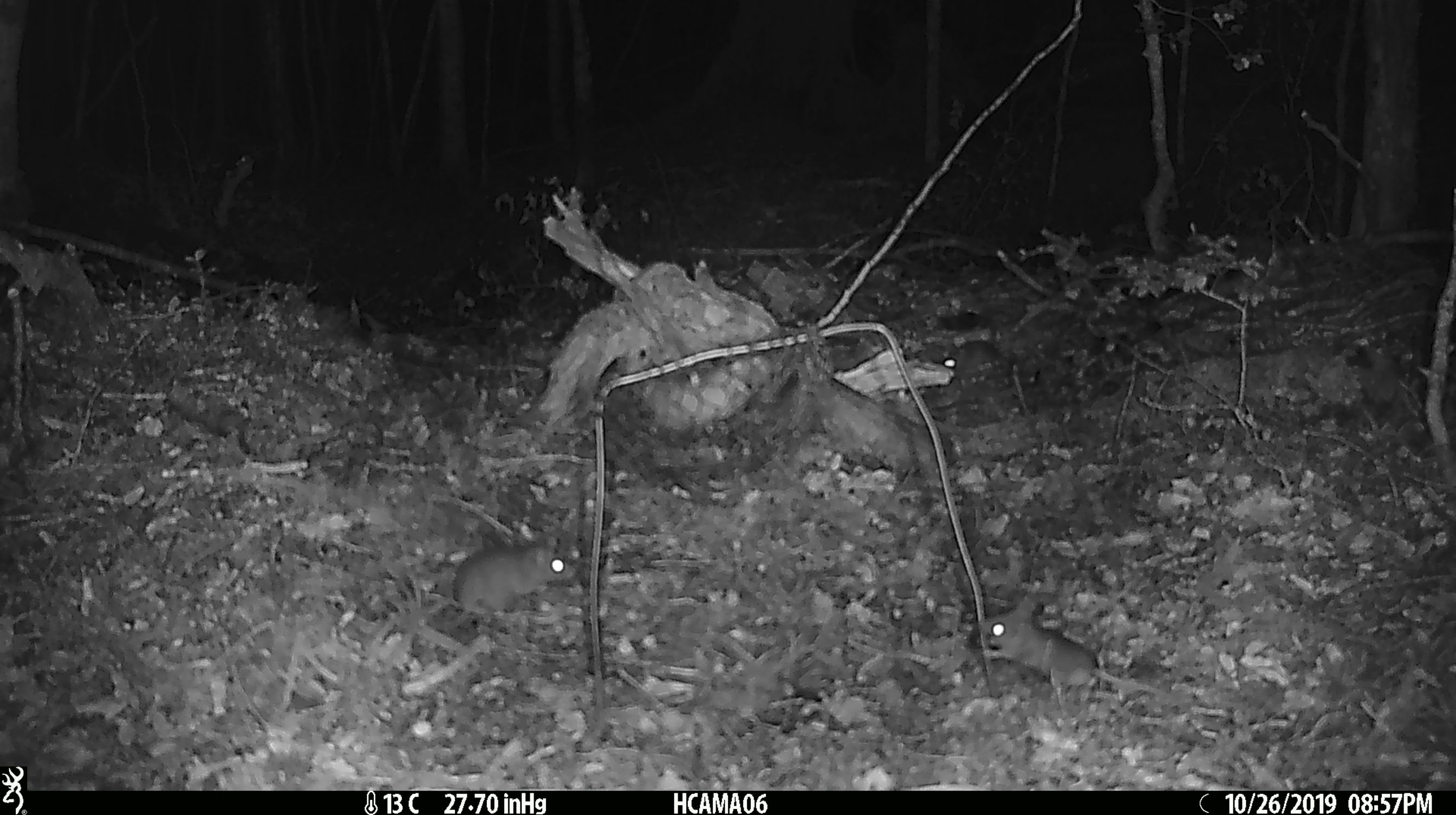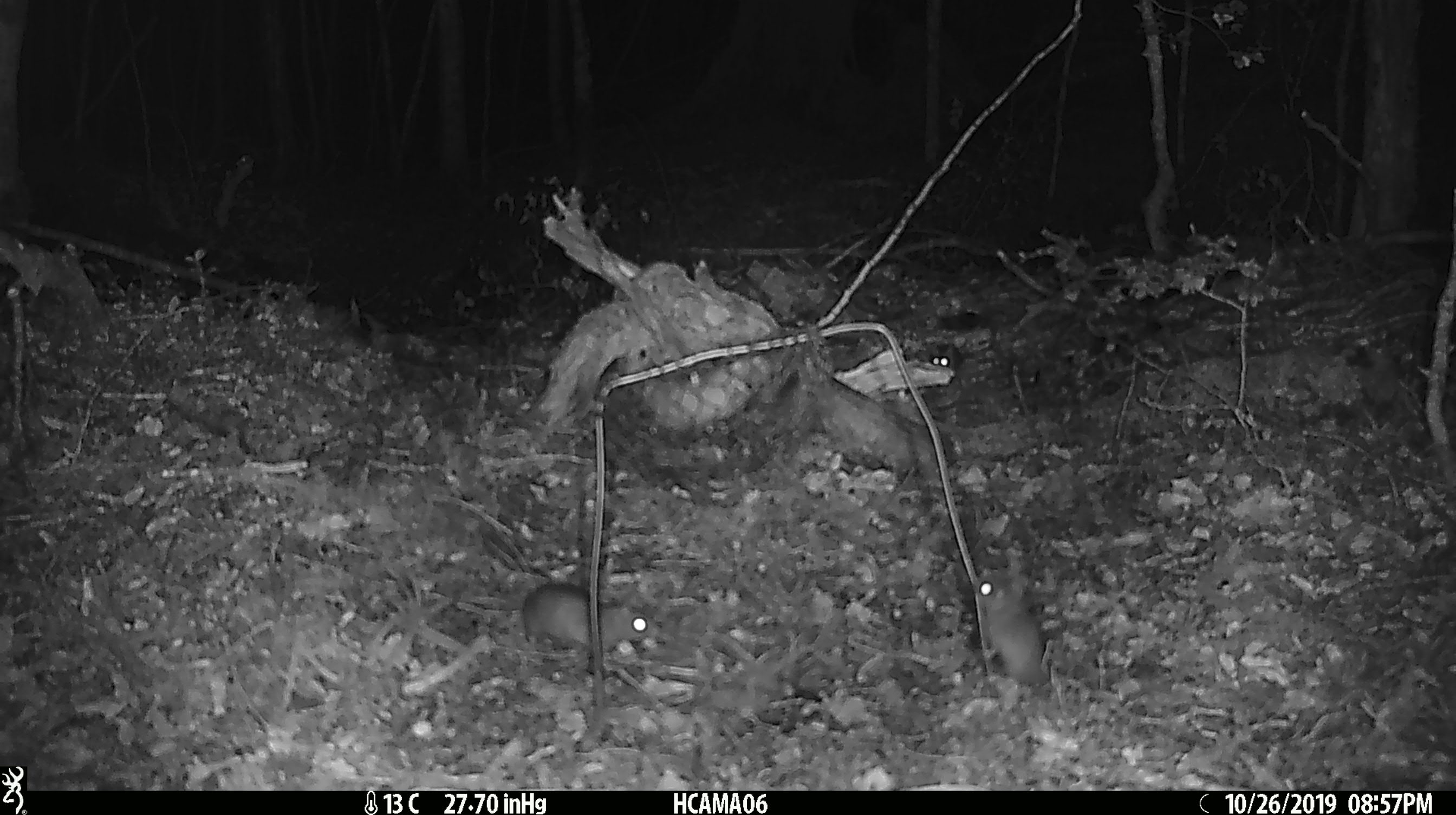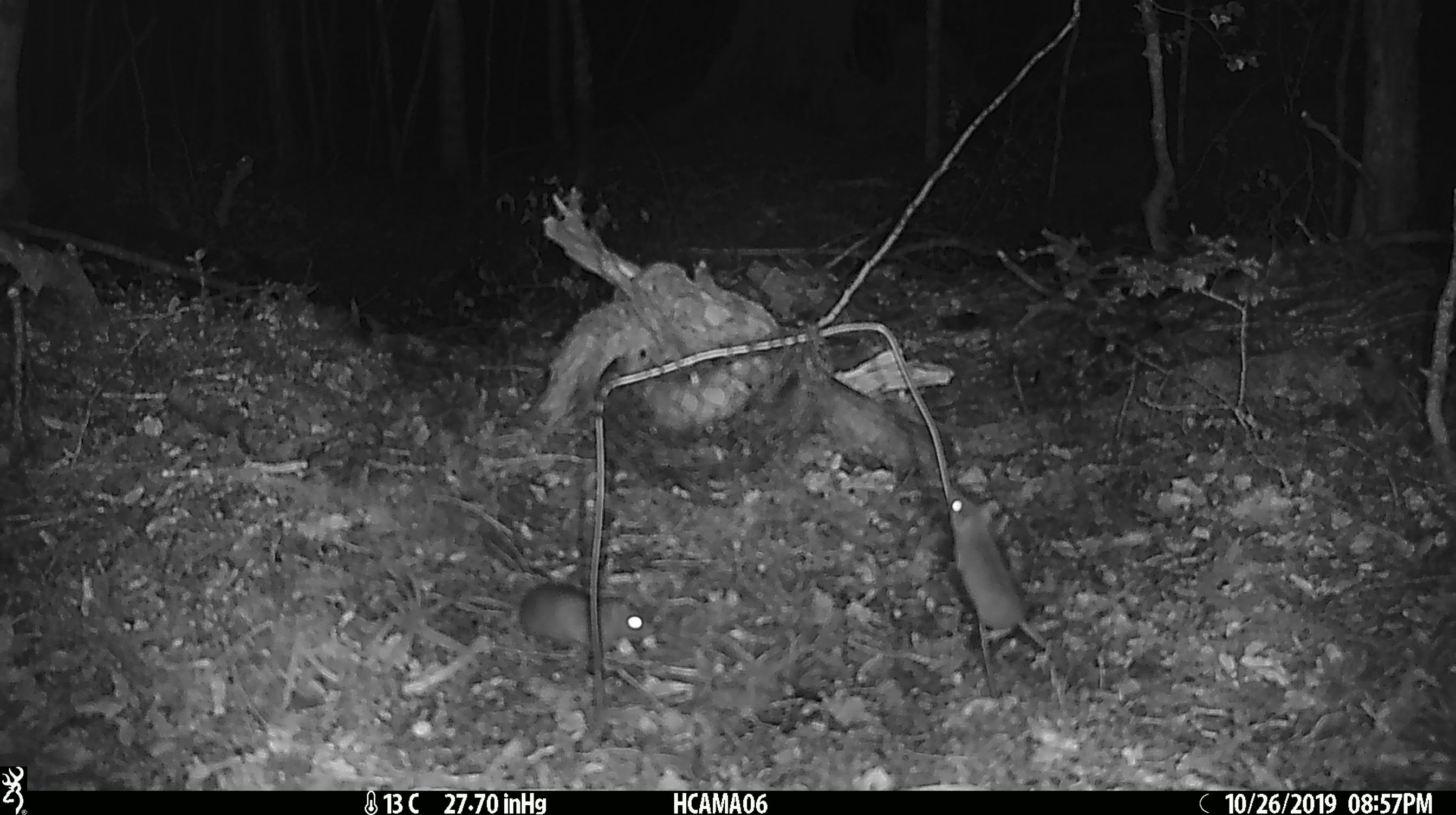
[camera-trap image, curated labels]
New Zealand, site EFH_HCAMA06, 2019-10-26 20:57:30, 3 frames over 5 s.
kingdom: Animalia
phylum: Chordata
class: Mammalia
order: Rodentia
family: Muridae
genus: Mus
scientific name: Mus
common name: mouse